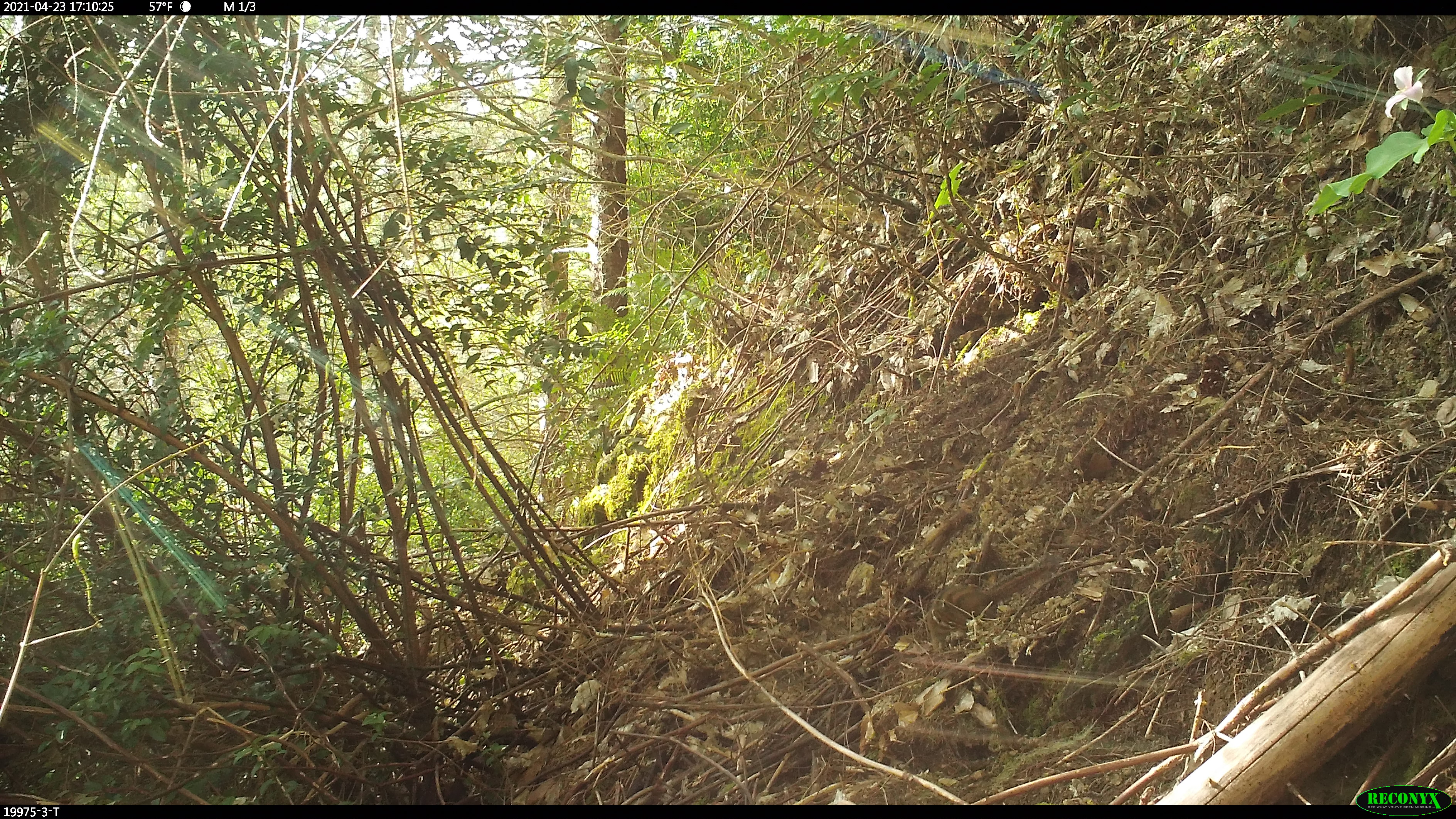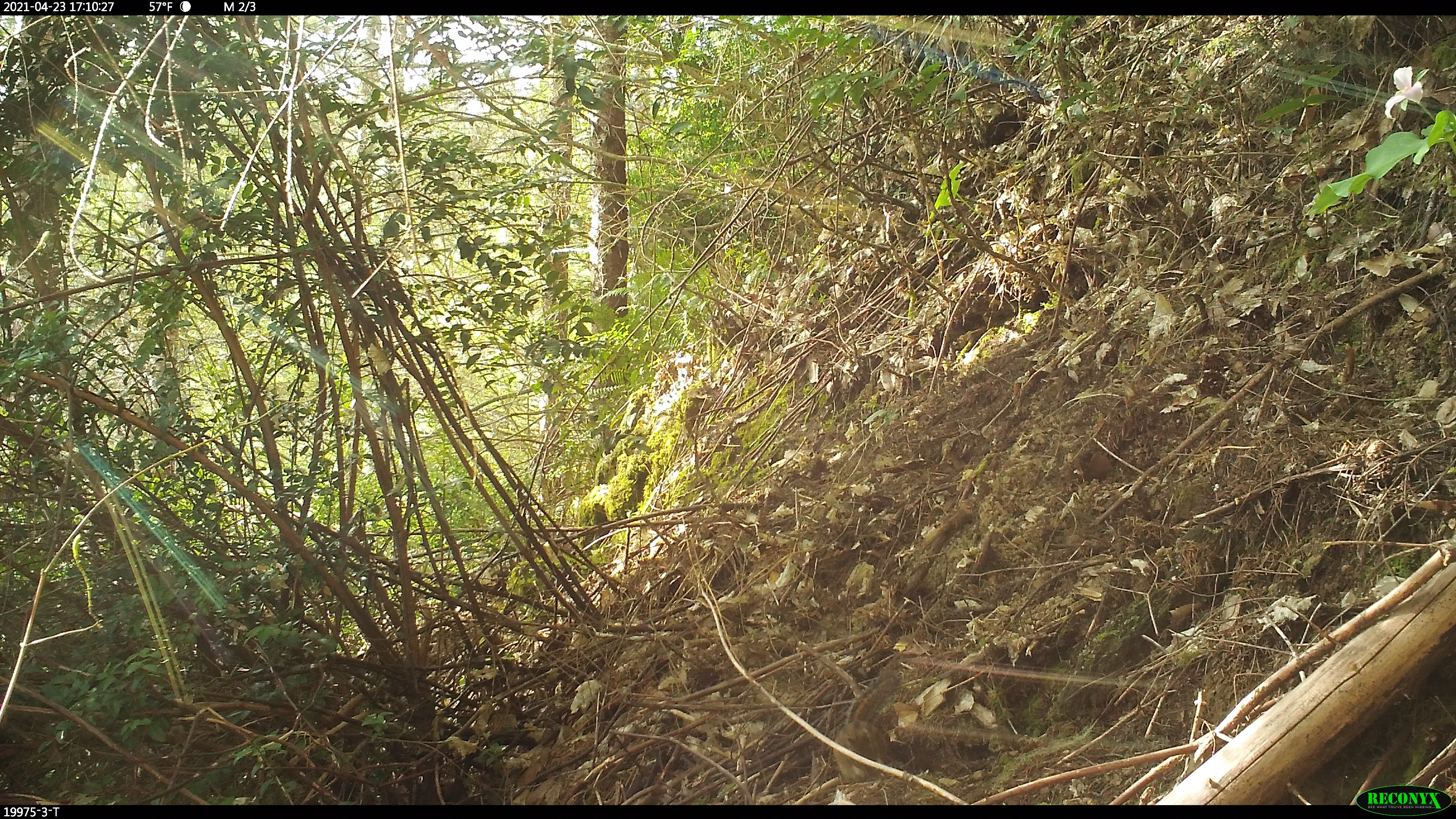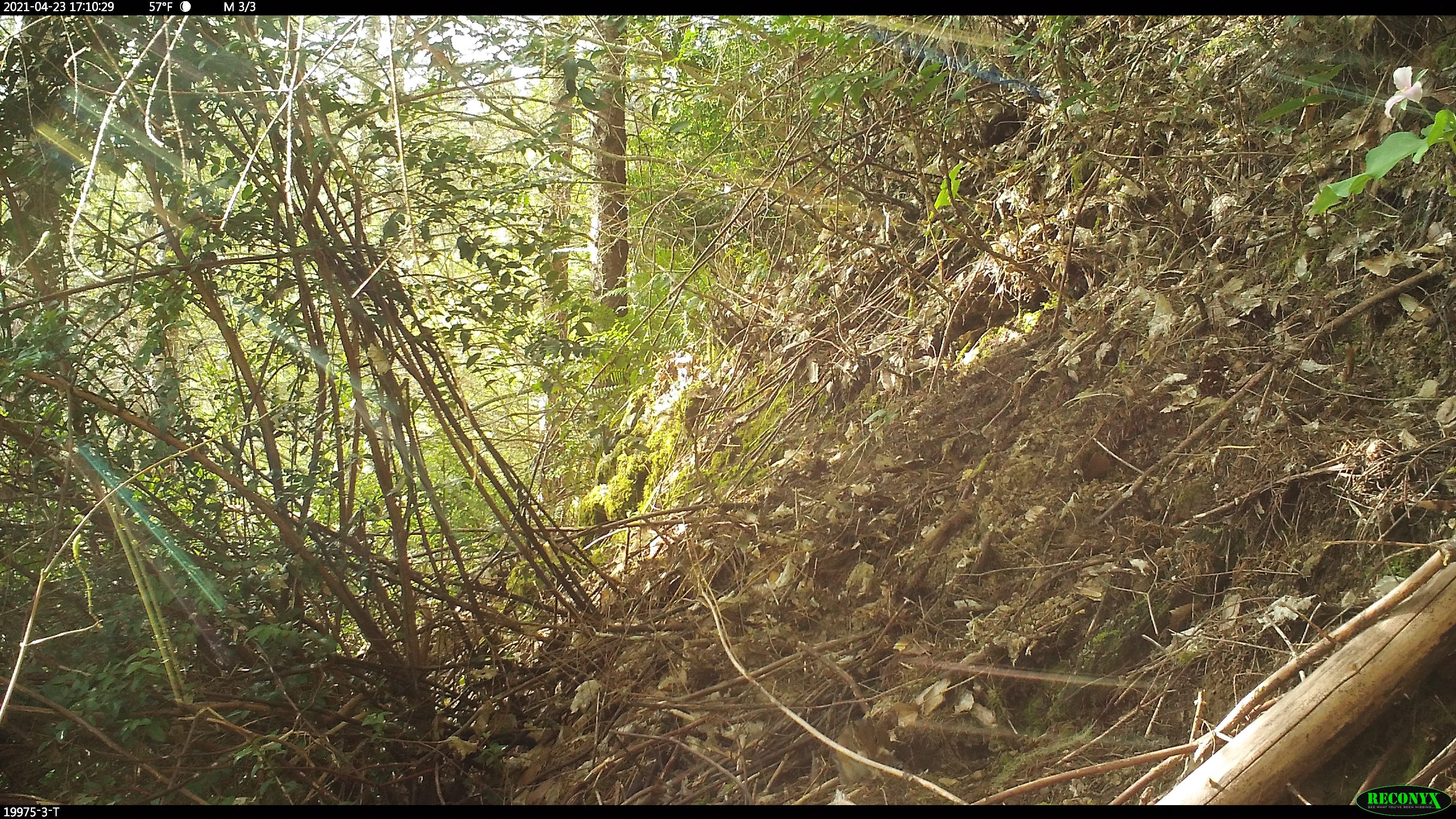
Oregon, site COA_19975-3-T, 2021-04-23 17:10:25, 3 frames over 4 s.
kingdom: Animalia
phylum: Chordata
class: Mammalia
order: Rodentia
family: Sciuridae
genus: Neotamias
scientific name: Neotamias townsendii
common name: townsend's chipmunk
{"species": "townsend's chipmunk (Neotamias townsendii)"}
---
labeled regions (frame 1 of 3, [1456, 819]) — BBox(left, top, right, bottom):
townsend's chipmunk: BBox(919, 548, 1059, 641)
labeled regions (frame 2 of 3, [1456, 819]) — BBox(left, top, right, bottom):
townsend's chipmunk: BBox(827, 671, 906, 775)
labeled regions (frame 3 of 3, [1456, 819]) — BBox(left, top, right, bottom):
townsend's chipmunk: BBox(827, 697, 906, 786)